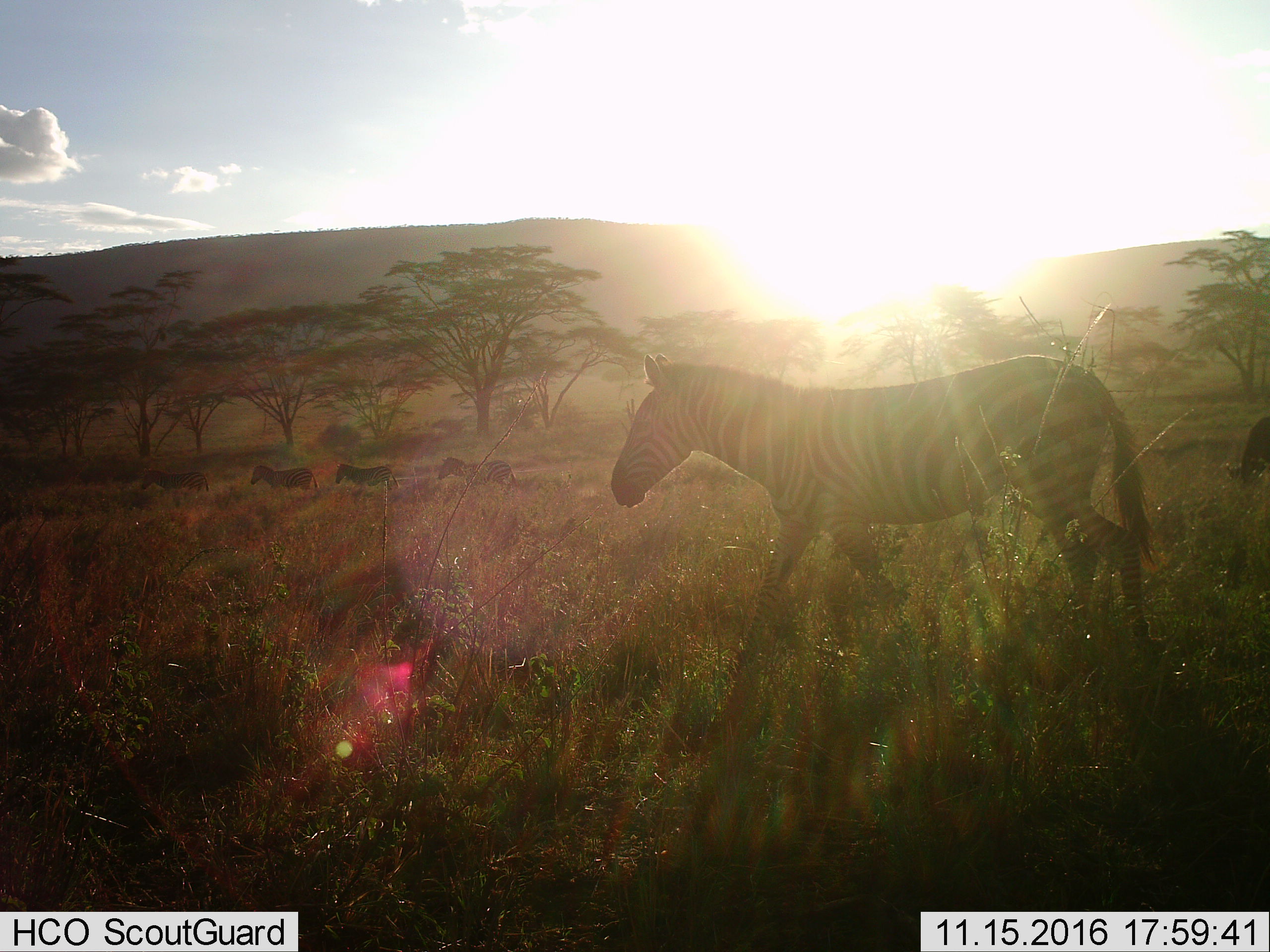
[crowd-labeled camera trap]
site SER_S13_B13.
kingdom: Animalia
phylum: Chordata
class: Mammalia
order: Perissodactyla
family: Equidae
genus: Equus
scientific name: Equus quagga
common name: plains zebra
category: zebraplains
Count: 5.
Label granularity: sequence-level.